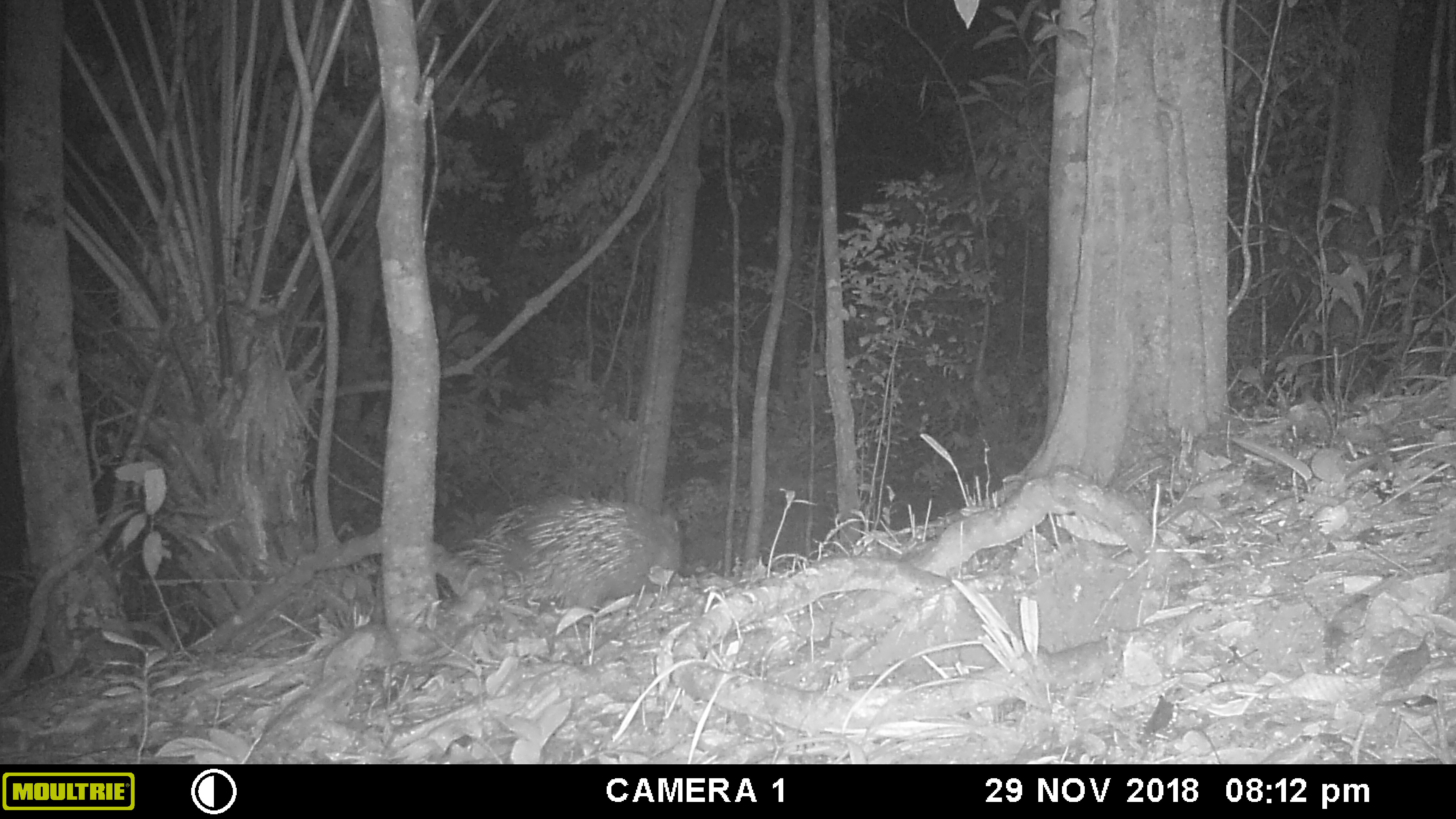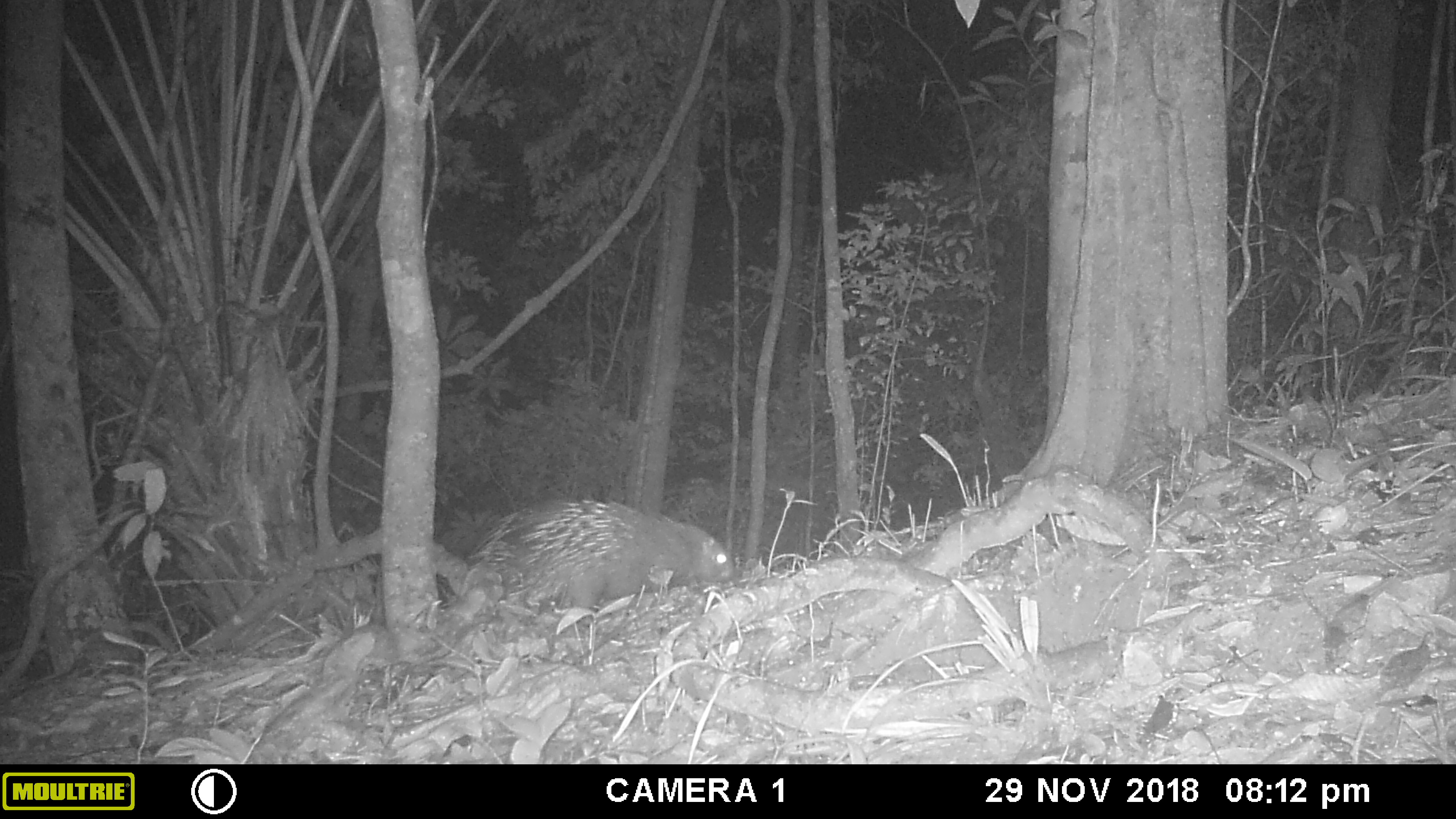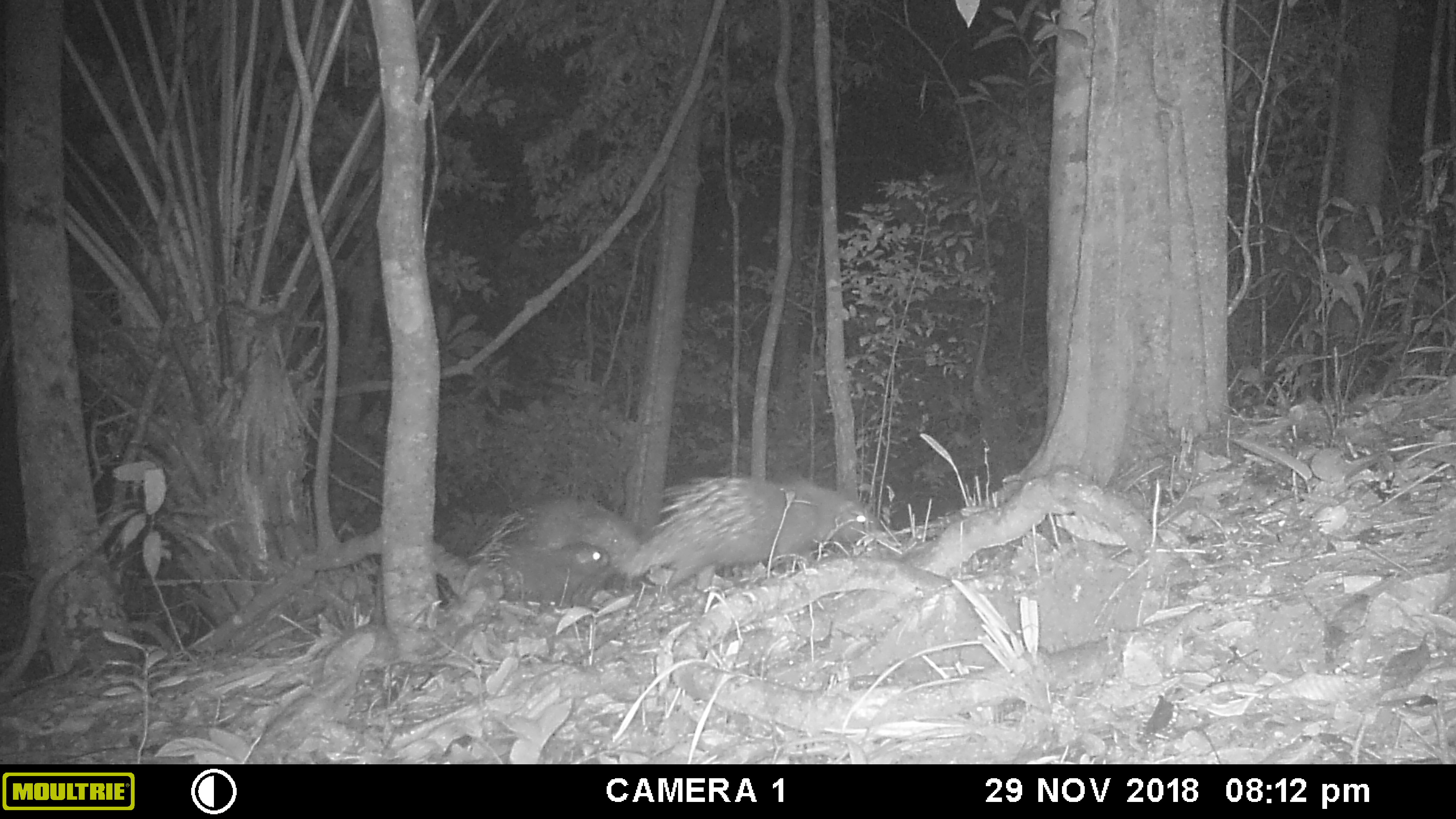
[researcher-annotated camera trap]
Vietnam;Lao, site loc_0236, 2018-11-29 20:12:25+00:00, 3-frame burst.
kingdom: Animalia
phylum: Chordata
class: Mammalia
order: Rodentia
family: Hystricidae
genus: Hystrix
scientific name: Hystrix brachyura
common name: malayan porcupine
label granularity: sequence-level